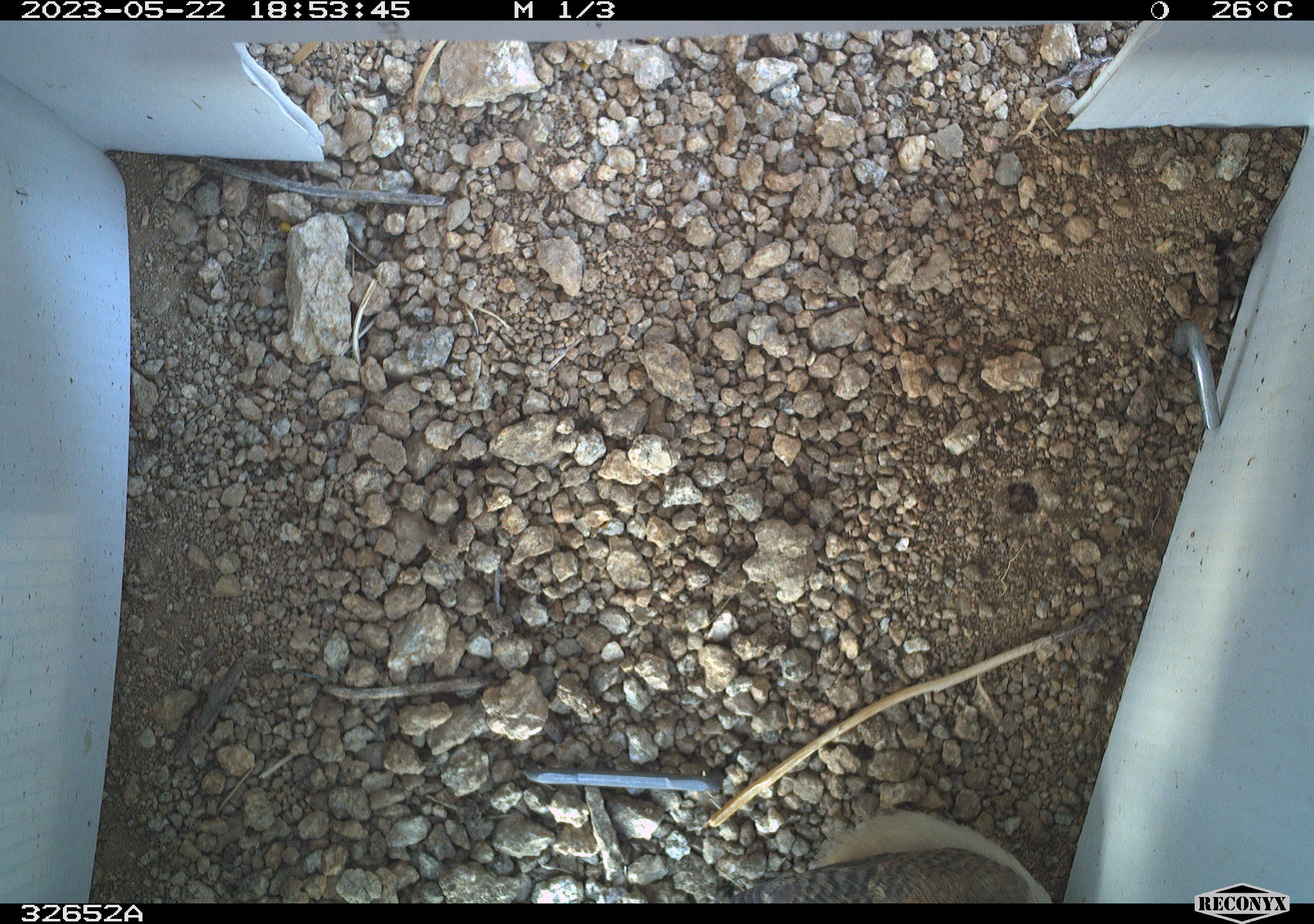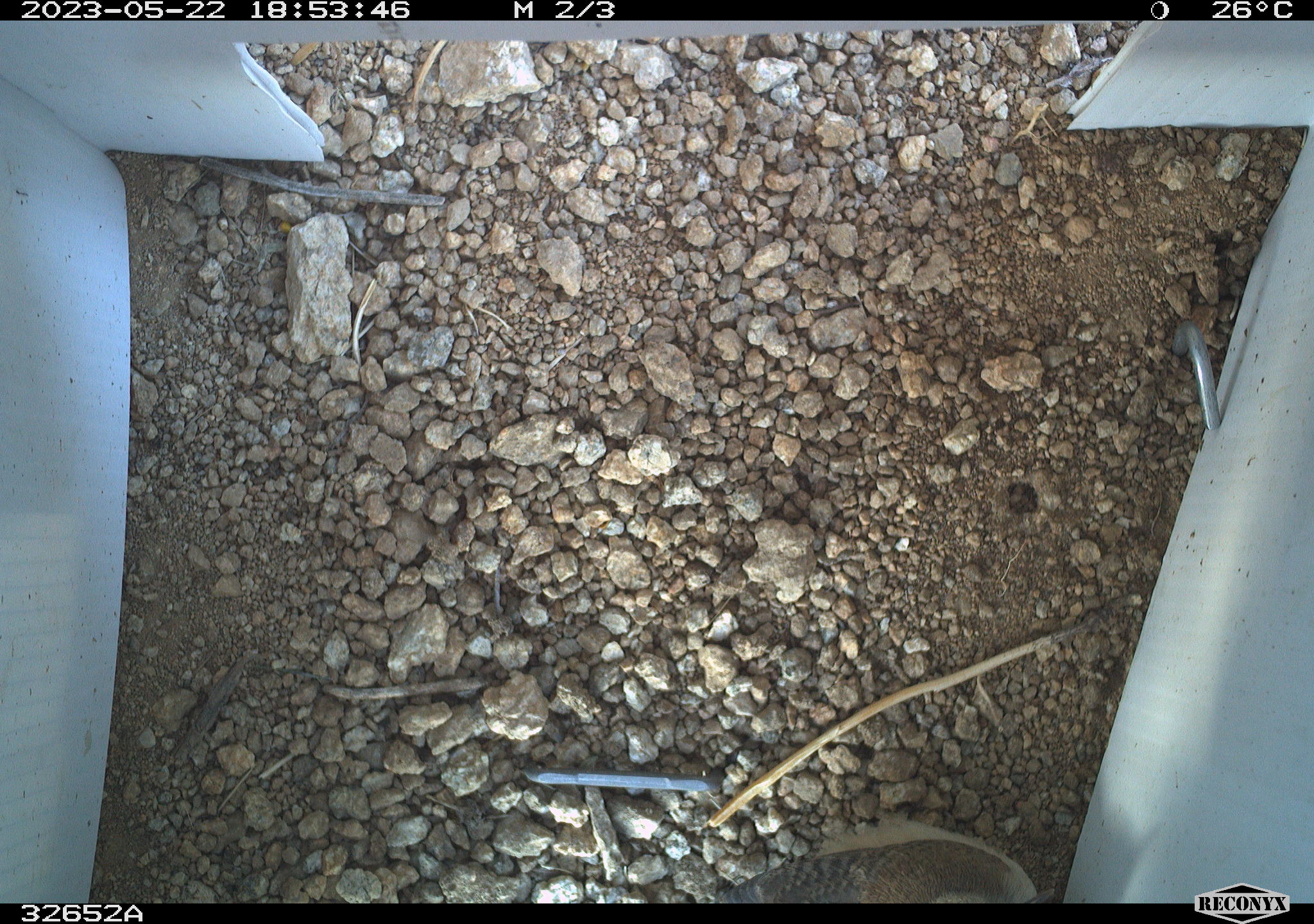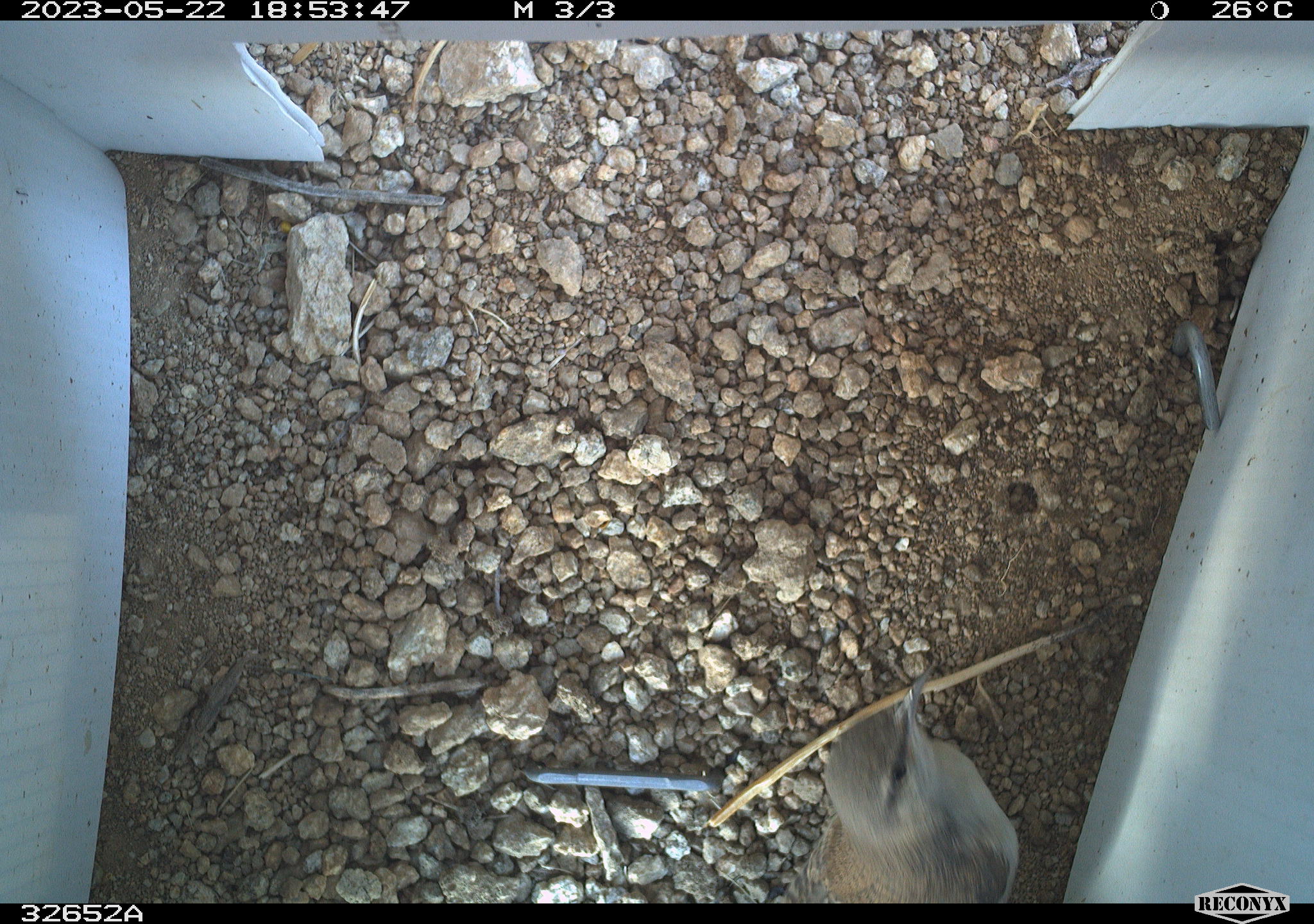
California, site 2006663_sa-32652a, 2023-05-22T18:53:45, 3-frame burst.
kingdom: Animalia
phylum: Chordata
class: Aves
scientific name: Aves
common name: bird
Bird (Aves).